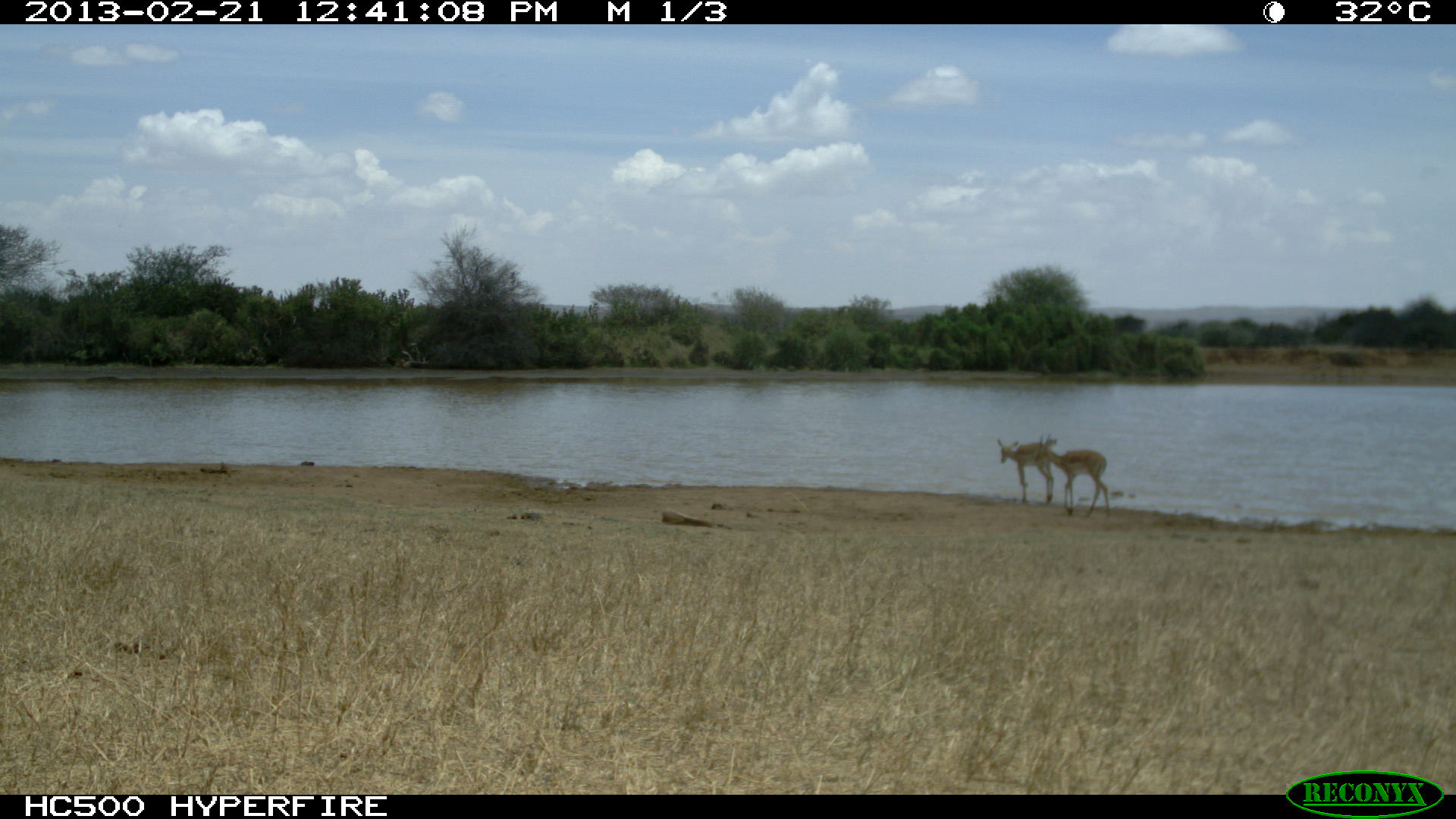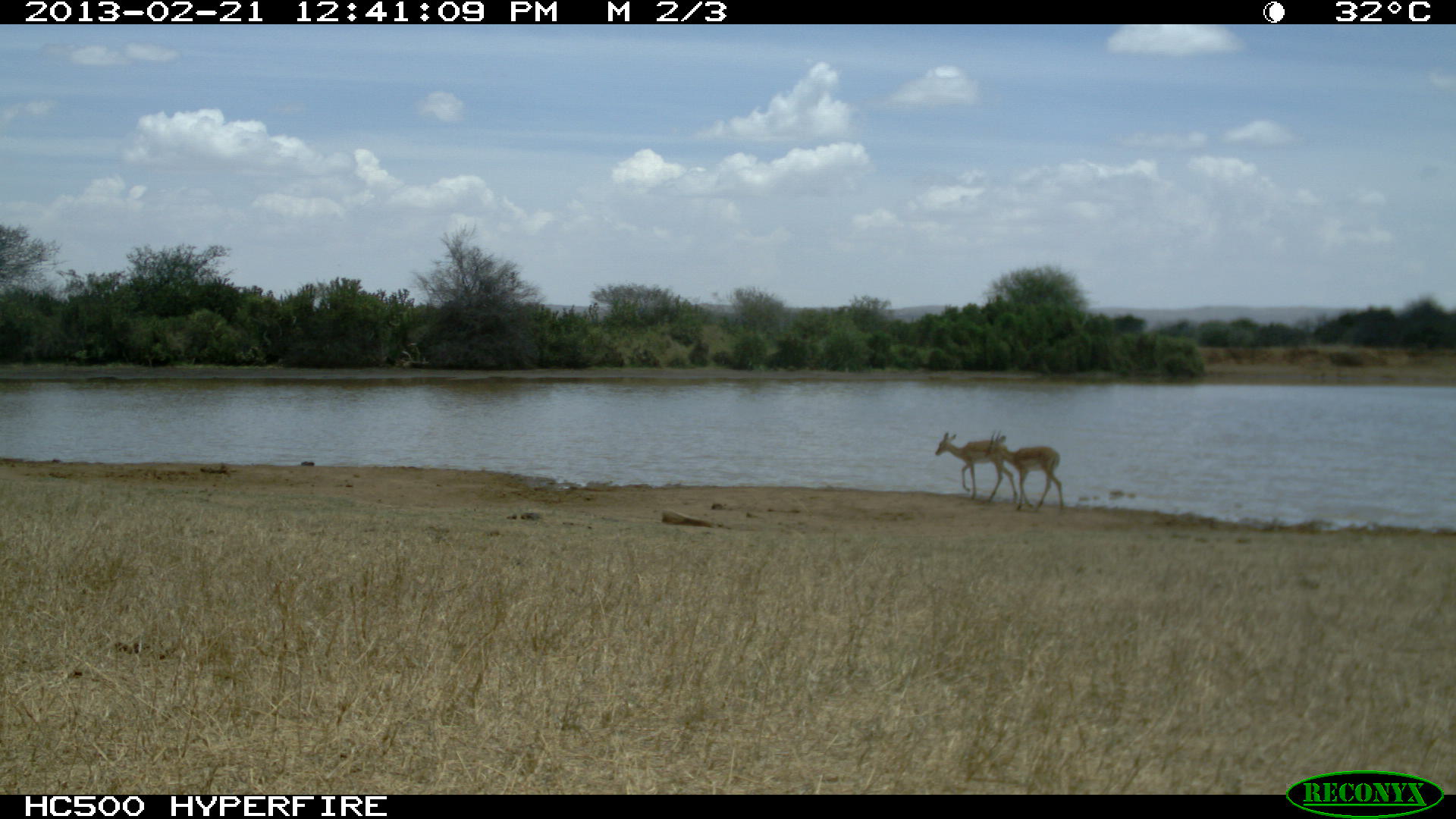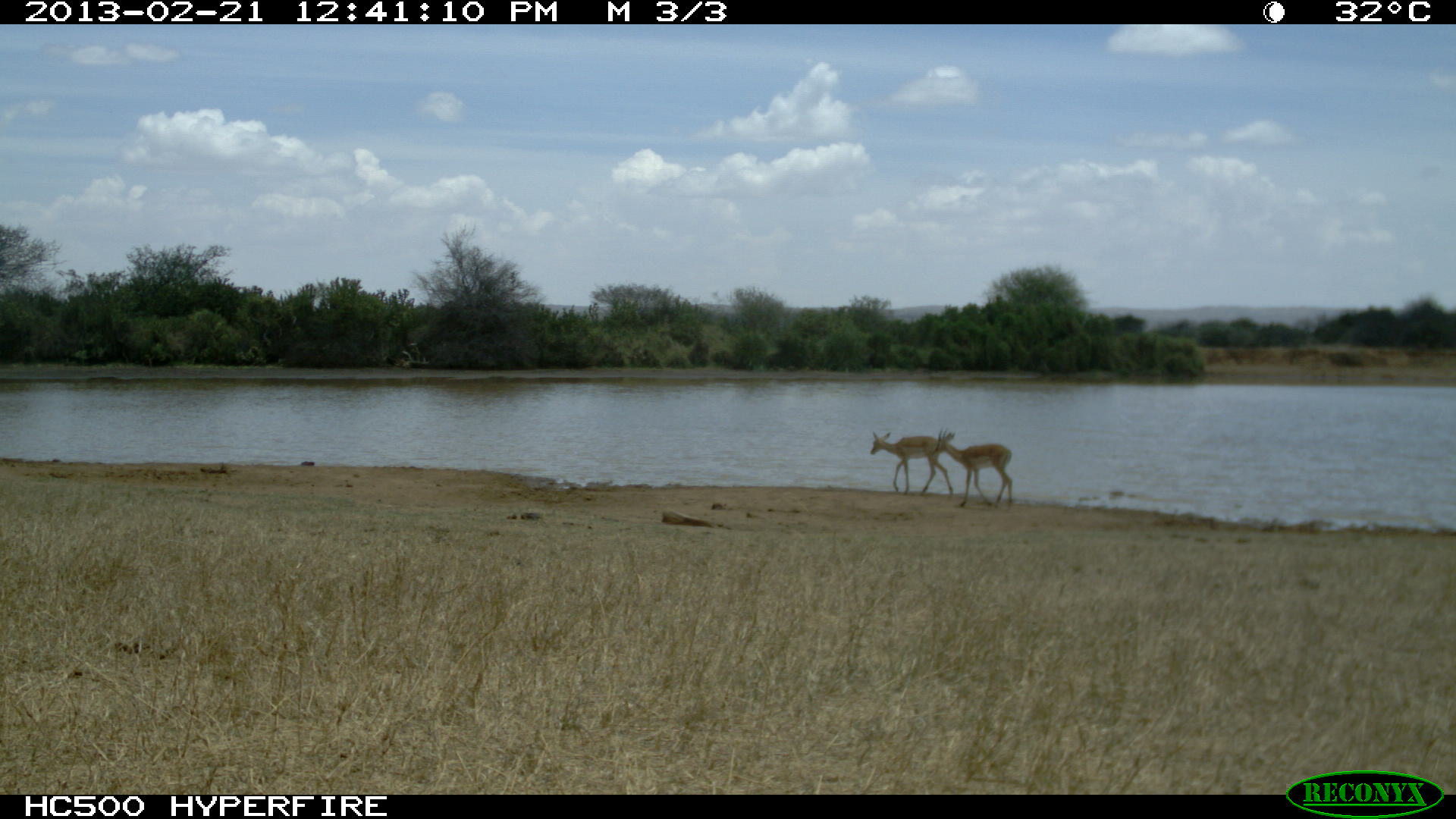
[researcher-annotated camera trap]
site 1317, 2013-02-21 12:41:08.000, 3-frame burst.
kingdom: Animalia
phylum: Chordata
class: Mammalia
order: Artiodactyla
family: Bovidae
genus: Aepyceros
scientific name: Aepyceros melampus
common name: impala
Aepyceros melampus (impala), count 2.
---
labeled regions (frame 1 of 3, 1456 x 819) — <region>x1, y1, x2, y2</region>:
aepyceros melampus: <region>1031, 433, 1110, 519</region>; <region>996, 438, 1053, 504</region>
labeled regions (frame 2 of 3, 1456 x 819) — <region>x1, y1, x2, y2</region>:
aepyceros melampus: <region>985, 429, 1065, 511</region>; <region>935, 432, 1018, 503</region>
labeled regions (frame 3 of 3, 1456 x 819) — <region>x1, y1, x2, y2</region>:
aepyceros melampus: <region>933, 428, 1014, 509</region>; <region>870, 430, 953, 496</region>